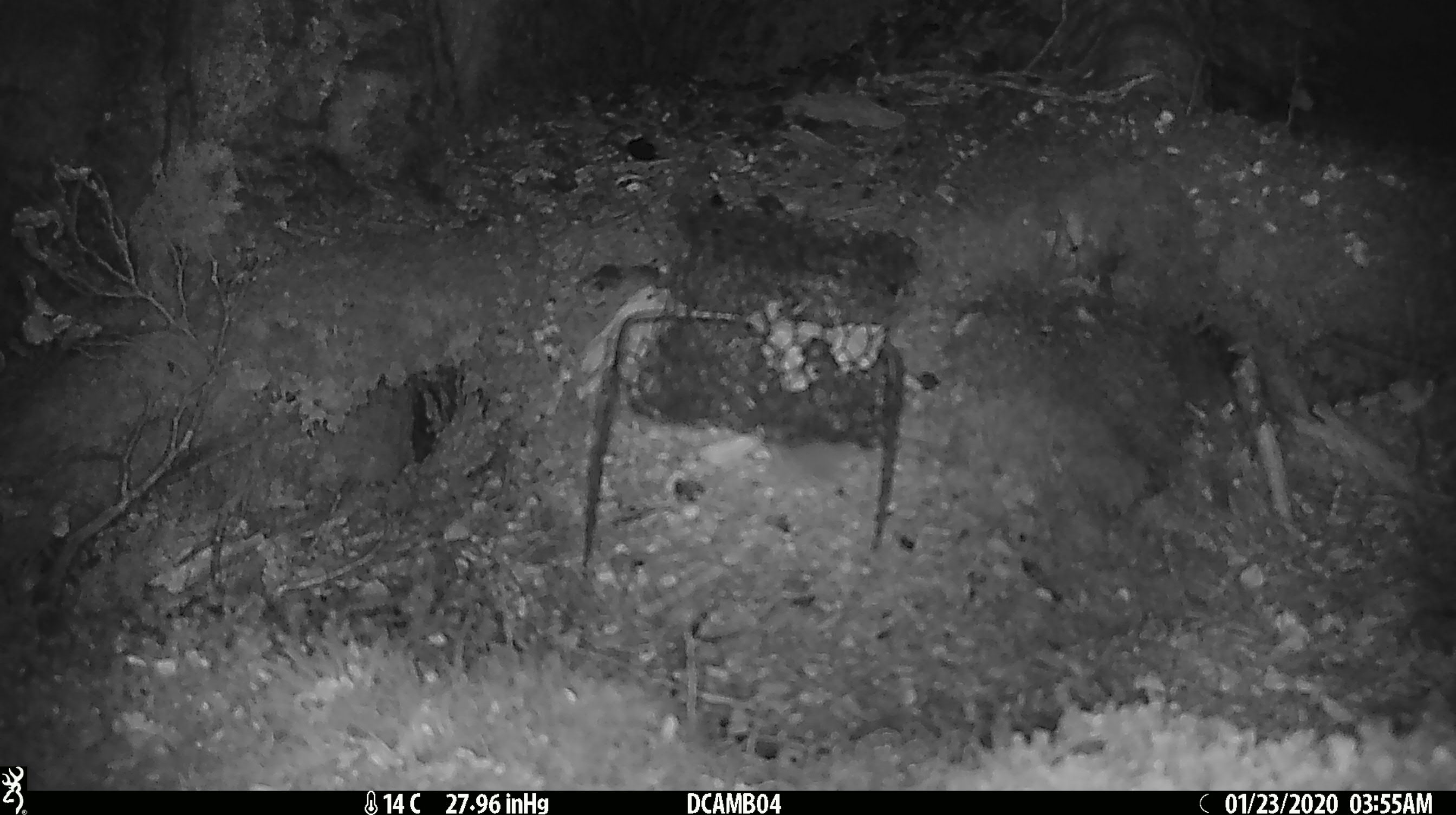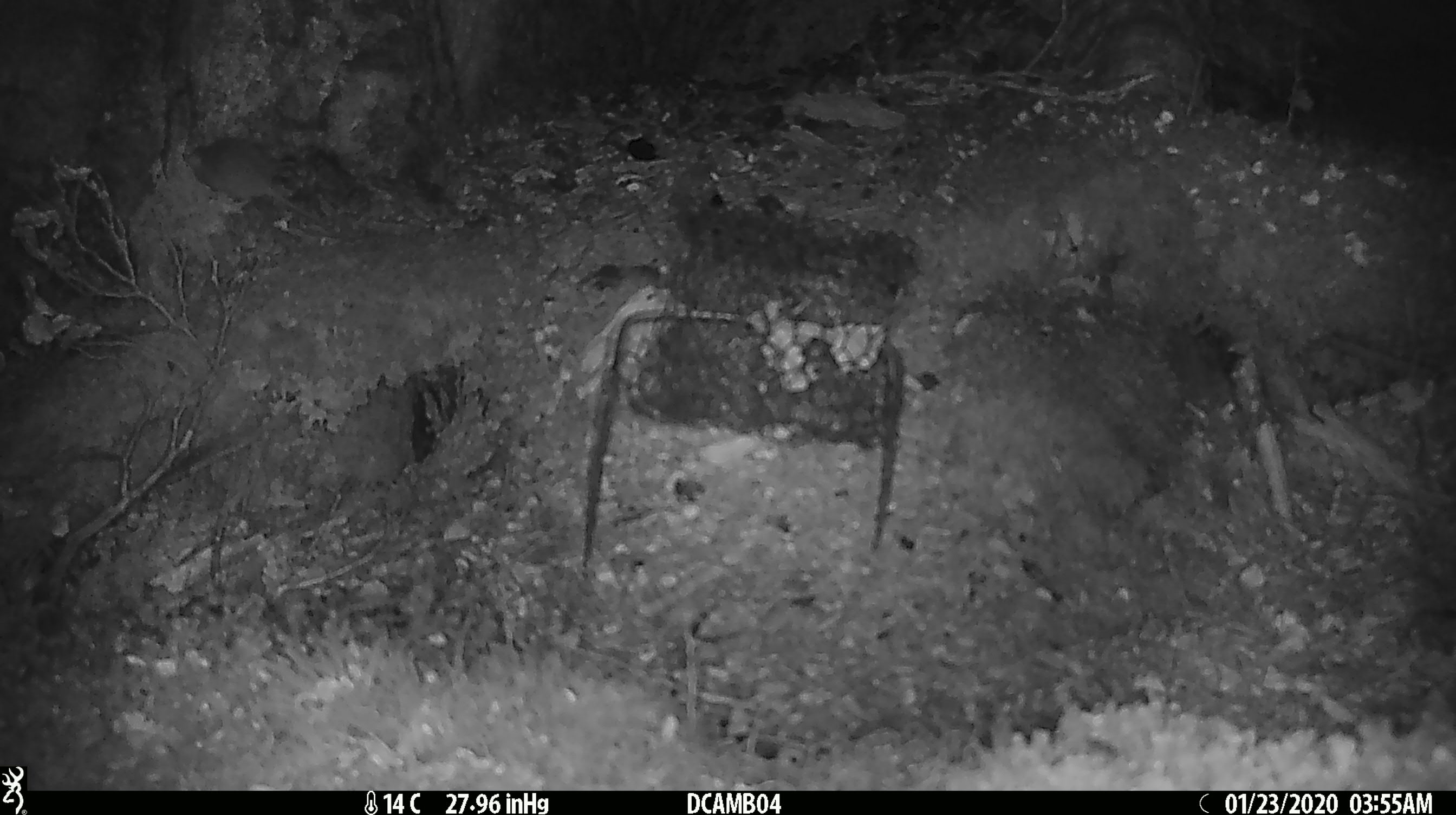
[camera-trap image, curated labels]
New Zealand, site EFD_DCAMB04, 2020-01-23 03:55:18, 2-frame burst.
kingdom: Animalia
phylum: Chordata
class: Mammalia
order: Rodentia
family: Muridae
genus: Mus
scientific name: Mus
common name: mouse